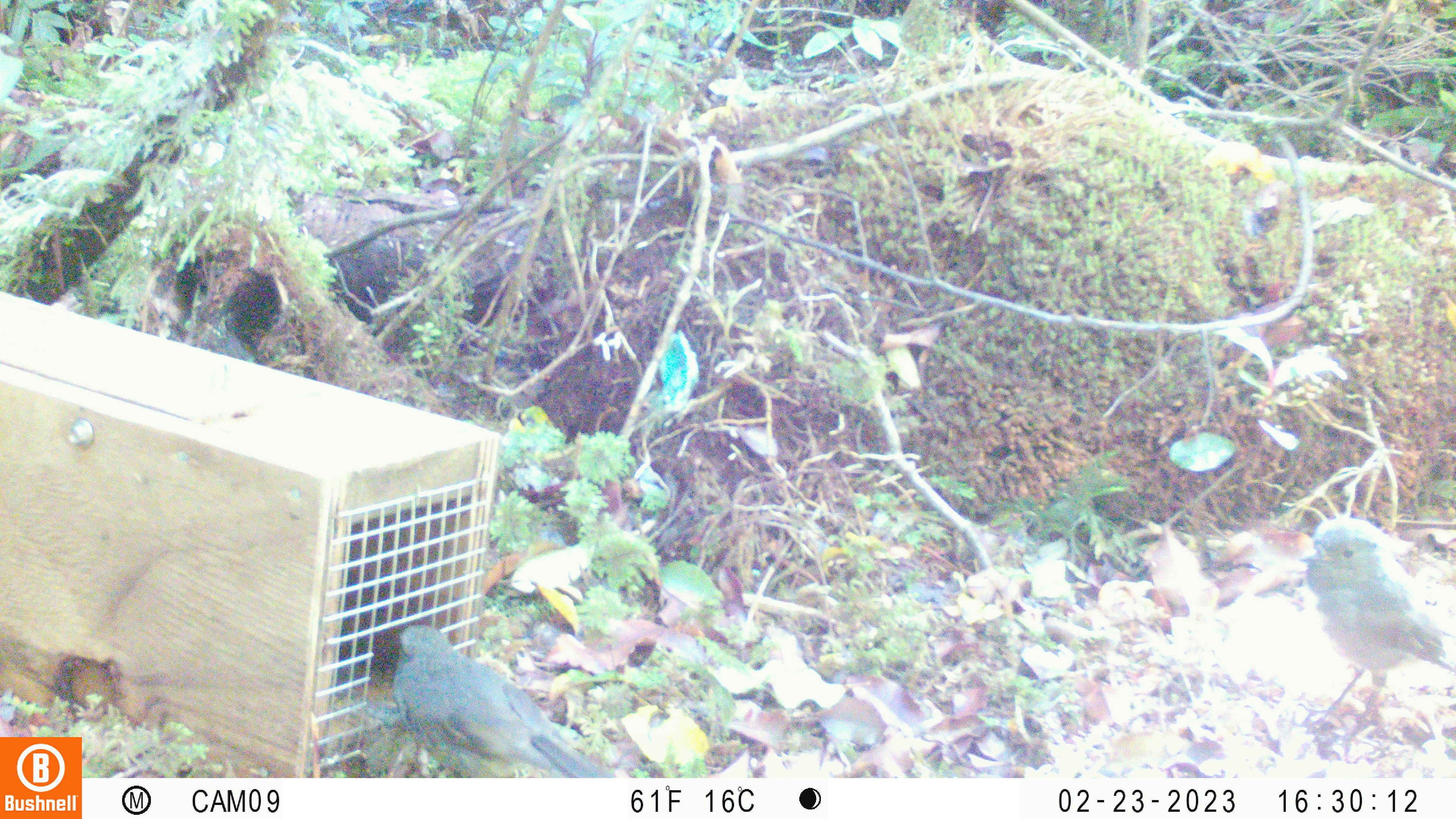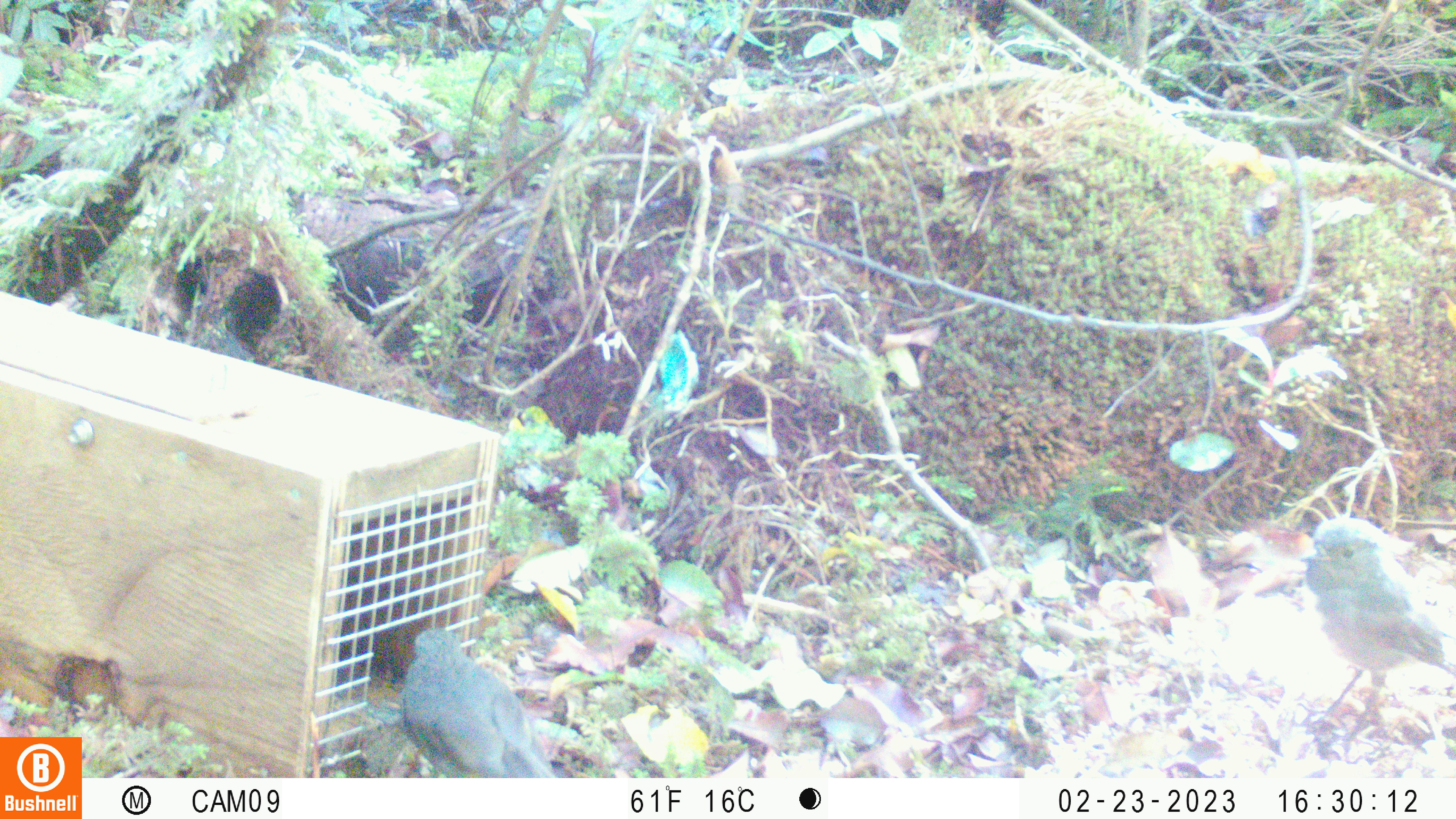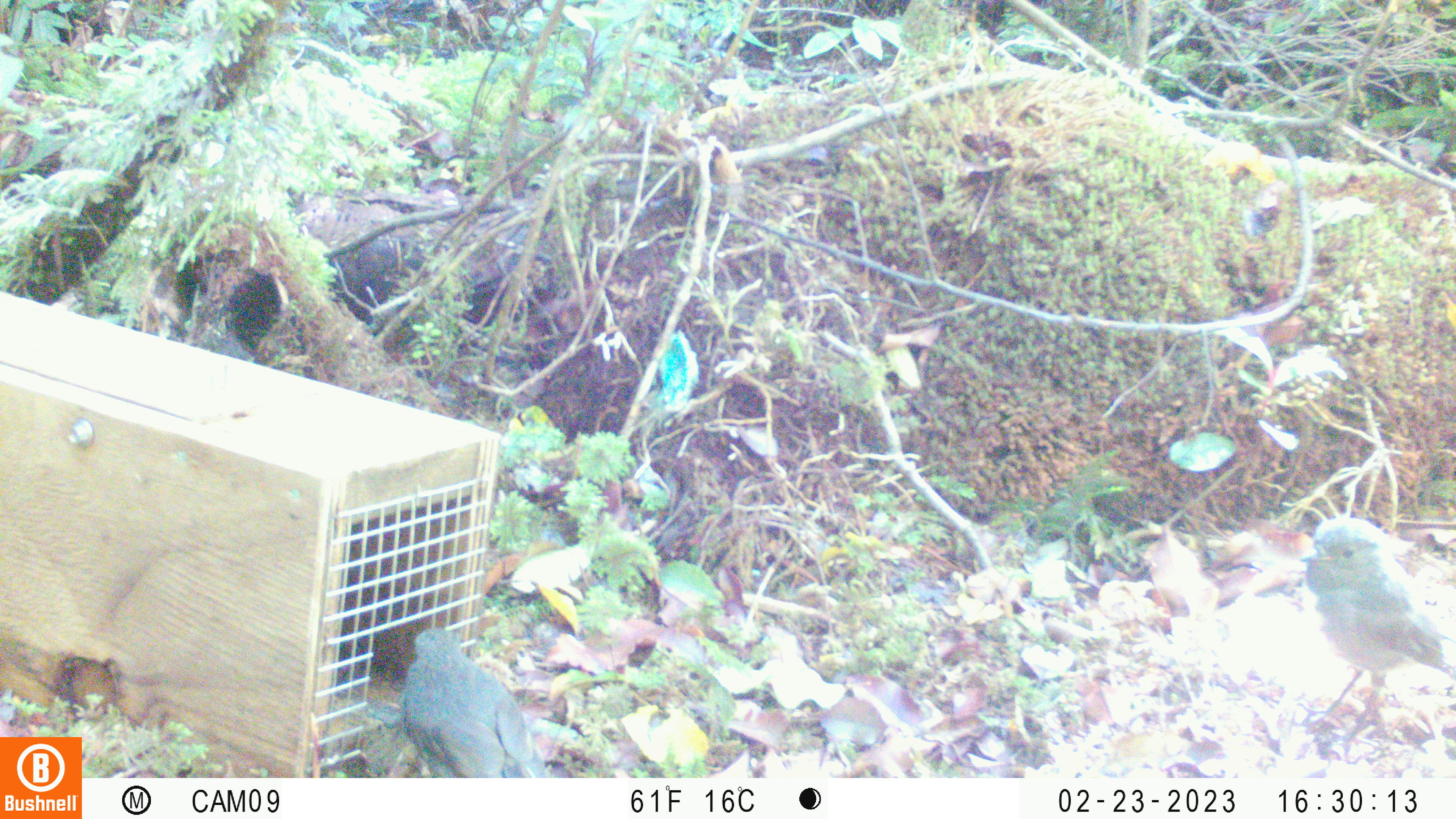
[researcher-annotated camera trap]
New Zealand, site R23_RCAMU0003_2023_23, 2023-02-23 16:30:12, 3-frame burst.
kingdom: Animalia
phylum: Chordata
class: Aves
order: Passeriformes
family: Petroicidae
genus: Petroica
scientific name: Petroica australis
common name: new zealand robin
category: robin